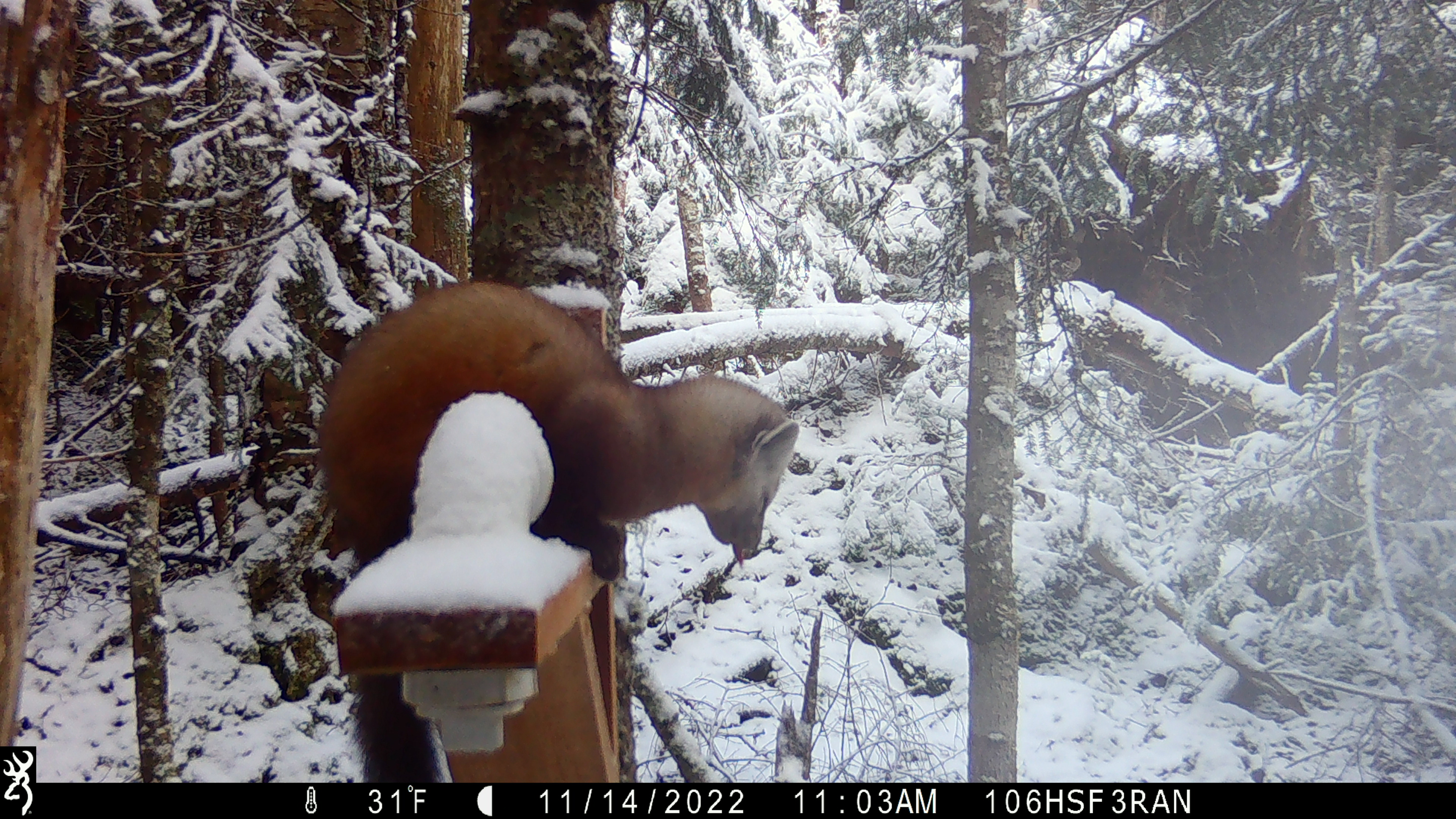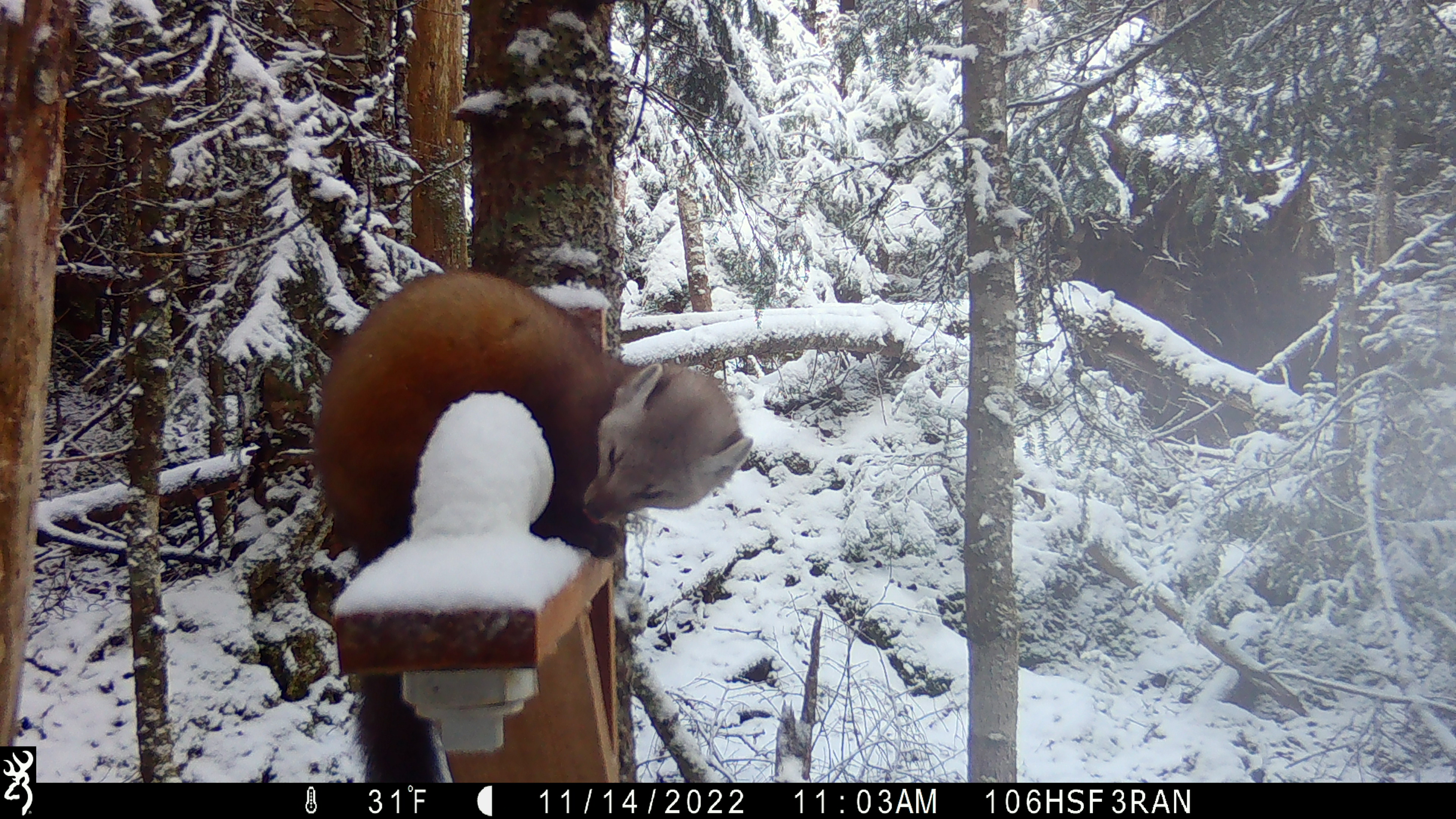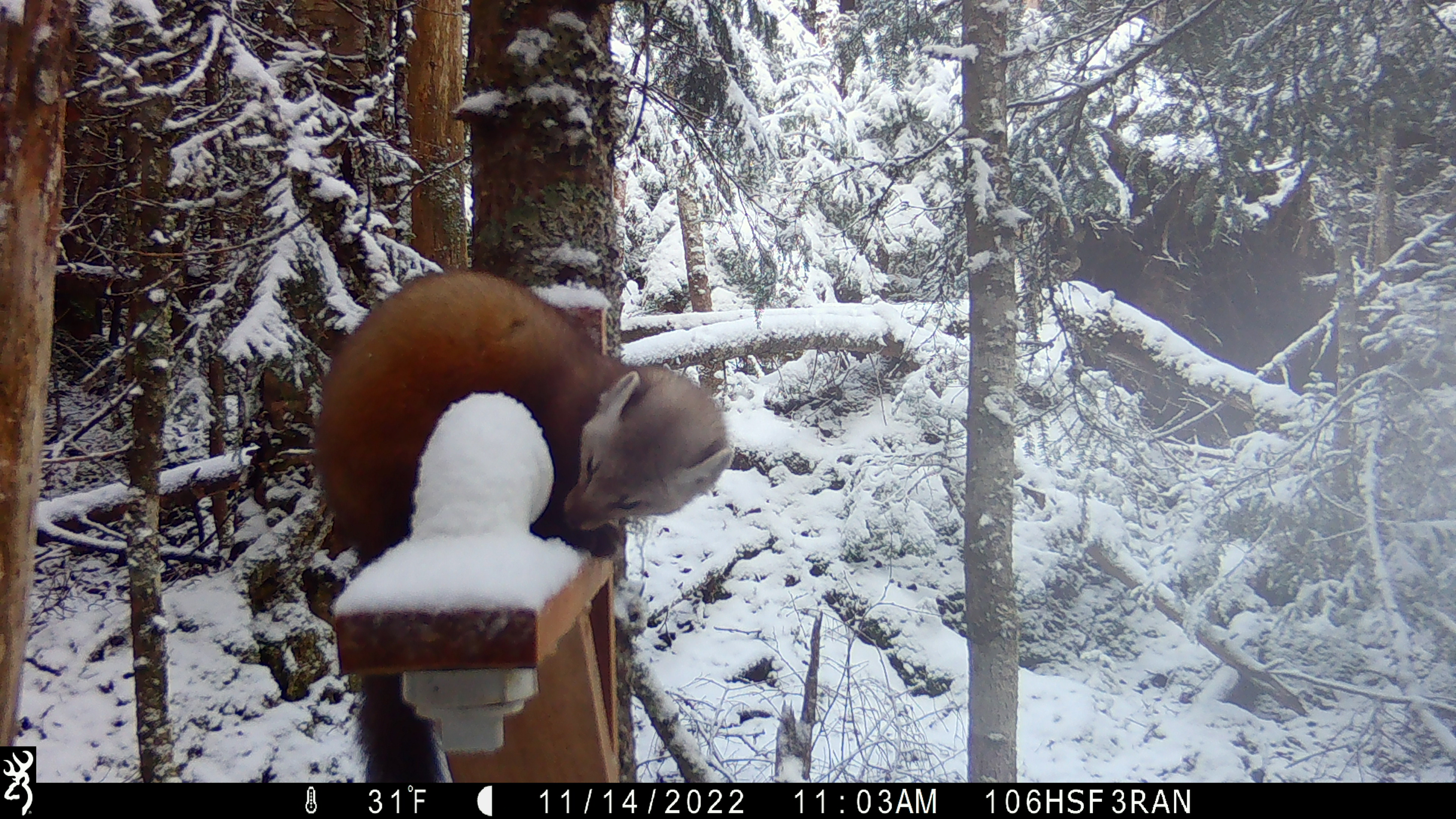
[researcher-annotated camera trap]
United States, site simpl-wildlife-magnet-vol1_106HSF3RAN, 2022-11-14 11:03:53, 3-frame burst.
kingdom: Animalia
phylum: Chordata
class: Mammalia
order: Carnivora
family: Mustelidae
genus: Martes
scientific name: Martes americana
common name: american marten